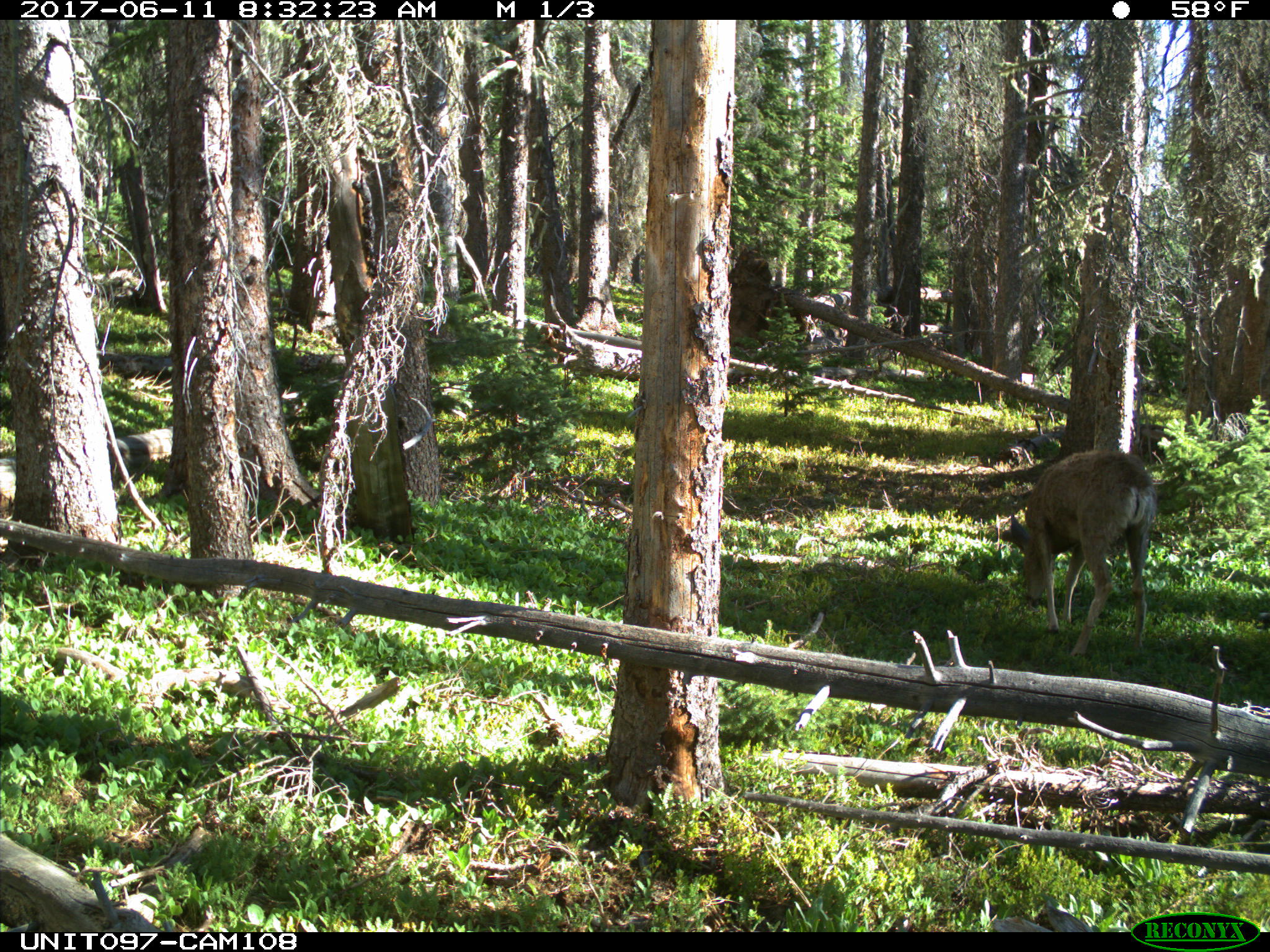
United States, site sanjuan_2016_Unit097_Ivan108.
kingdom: Animalia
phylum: Chordata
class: Mammalia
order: Artiodactyla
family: Cervidae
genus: Odocoileus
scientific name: Odocoileus hemionus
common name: mule deer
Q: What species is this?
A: Odocoileus hemionus (mule deer).